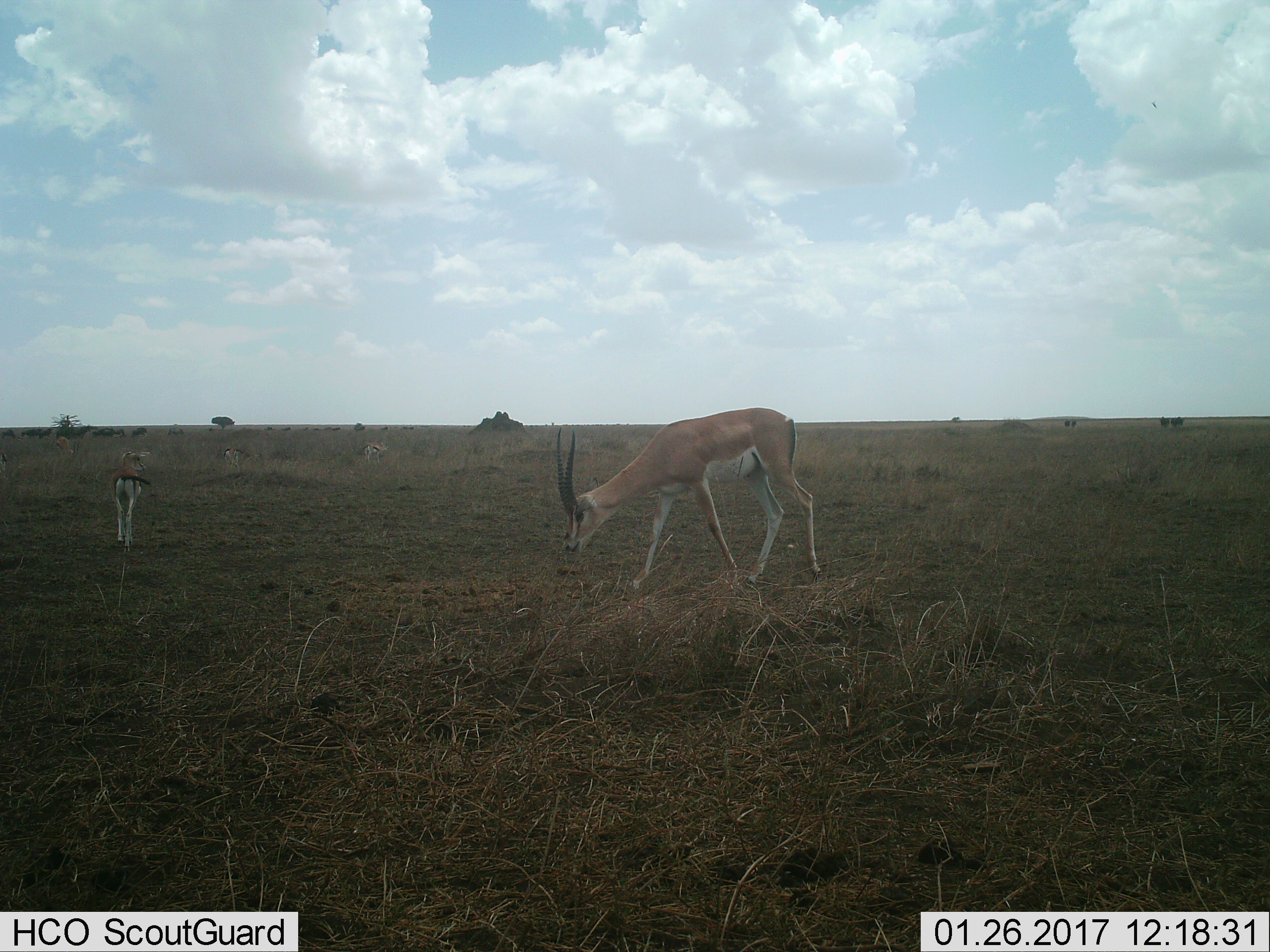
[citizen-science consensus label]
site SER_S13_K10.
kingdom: Animalia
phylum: Chordata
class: Mammalia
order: Artiodactyla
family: Bovidae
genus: Nanger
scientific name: Nanger granti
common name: grant's gazelle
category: gazellegrants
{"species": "gazellegrants (grant's gazelle) (Nanger granti)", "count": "2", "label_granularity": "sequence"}